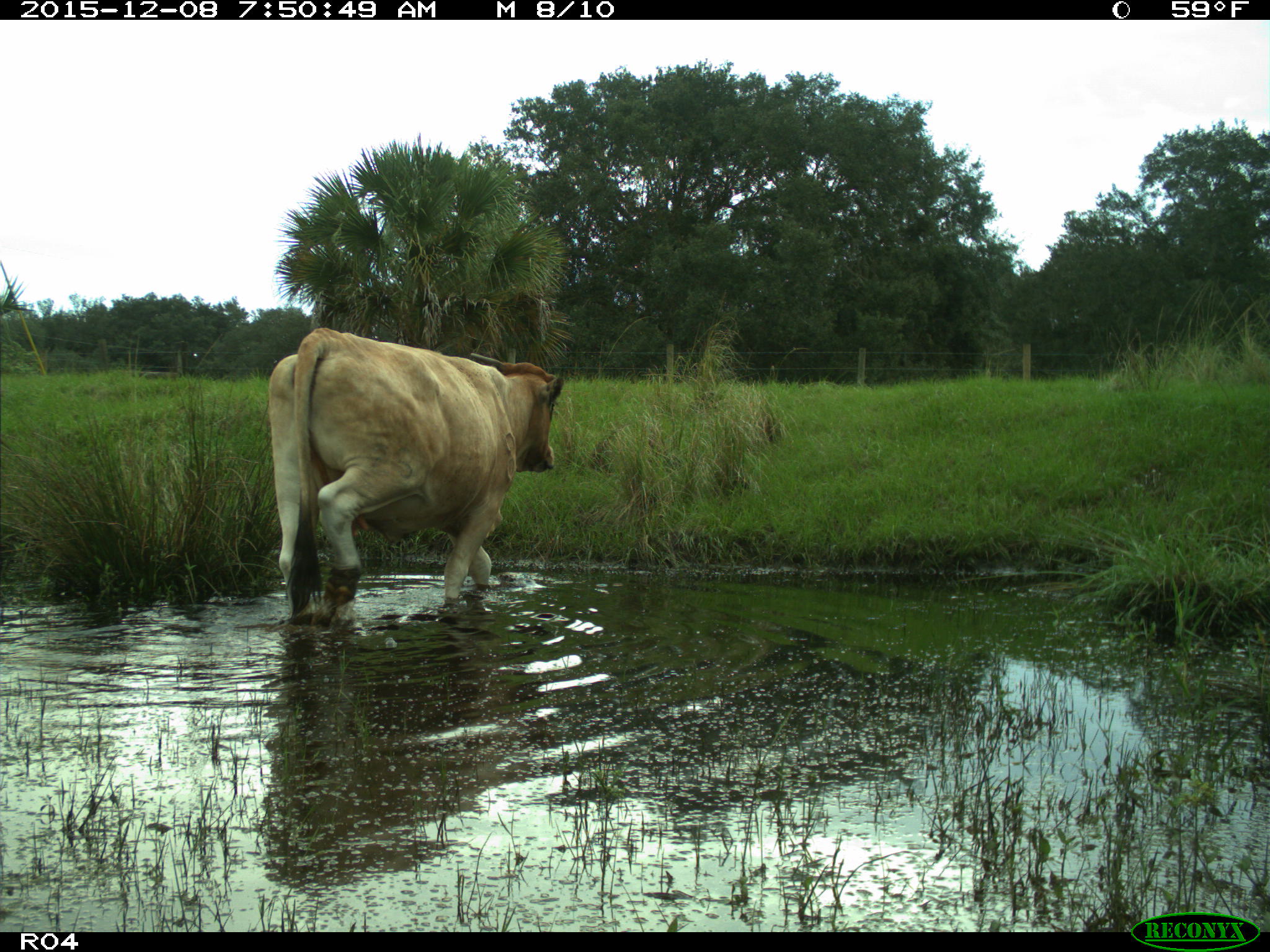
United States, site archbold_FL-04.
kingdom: Animalia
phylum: Chordata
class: Mammalia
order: Artiodactyla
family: Bovidae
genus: Bos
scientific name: Bos taurus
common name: domestic cow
Bos taurus (domestic cow).